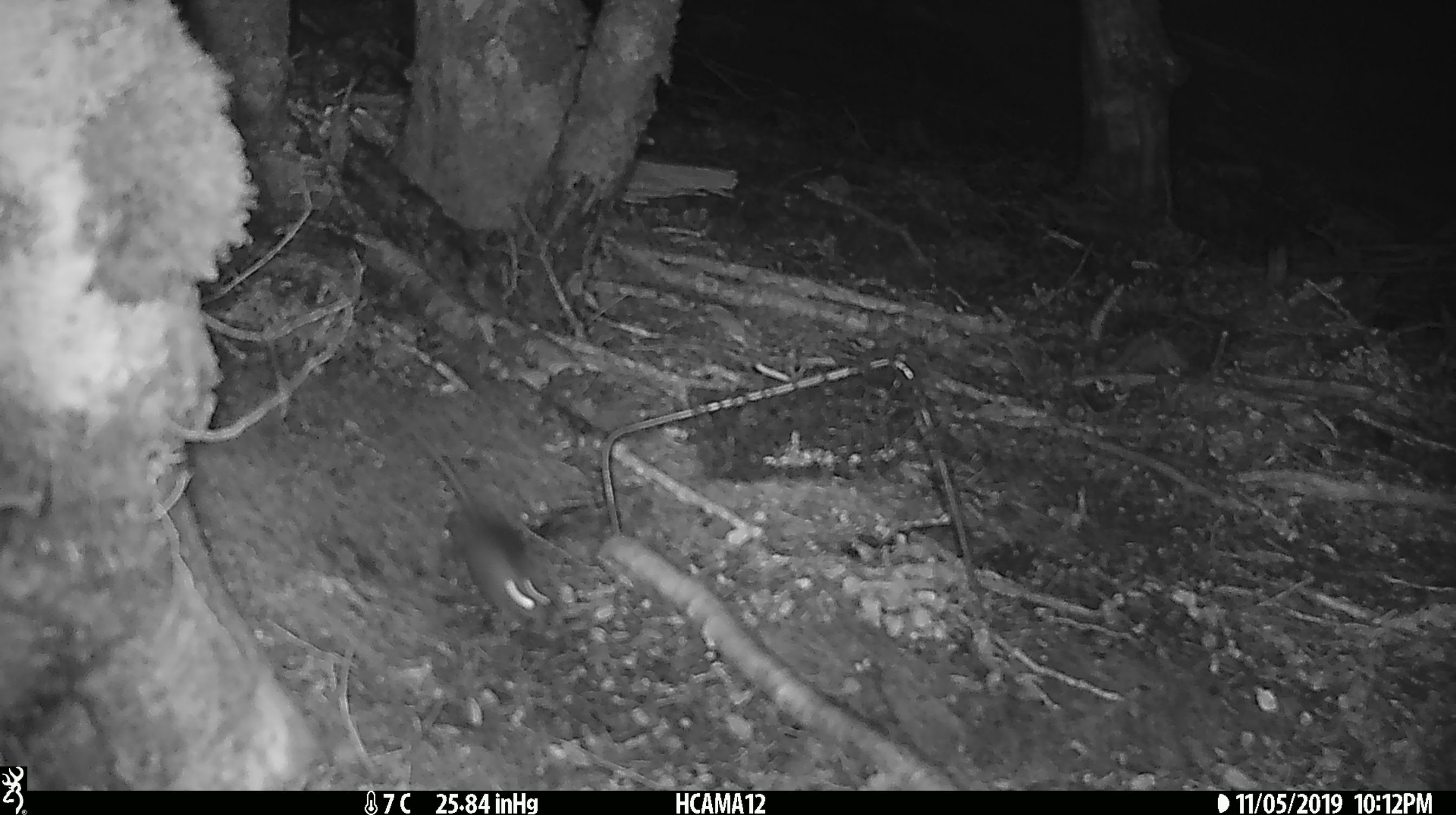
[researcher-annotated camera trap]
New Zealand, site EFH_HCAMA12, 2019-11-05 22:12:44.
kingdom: Animalia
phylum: Chordata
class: Mammalia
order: Rodentia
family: Muridae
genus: Mus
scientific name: Mus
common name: mouse